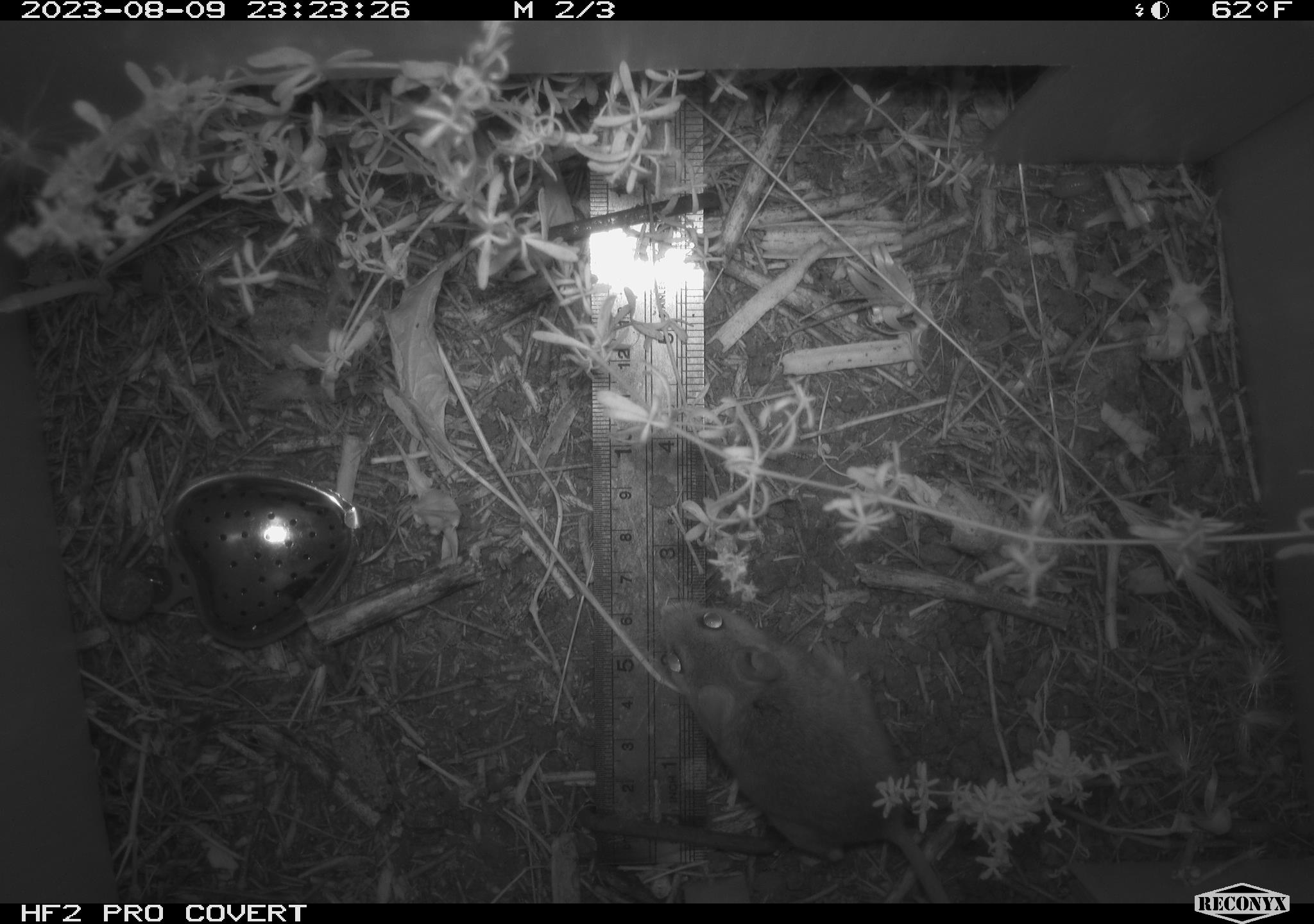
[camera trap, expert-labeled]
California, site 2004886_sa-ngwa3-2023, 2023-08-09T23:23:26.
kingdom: Animalia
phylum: Chordata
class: Mammalia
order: Rodentia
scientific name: Rodentia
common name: mouse species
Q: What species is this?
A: Mouse species (Rodentia).